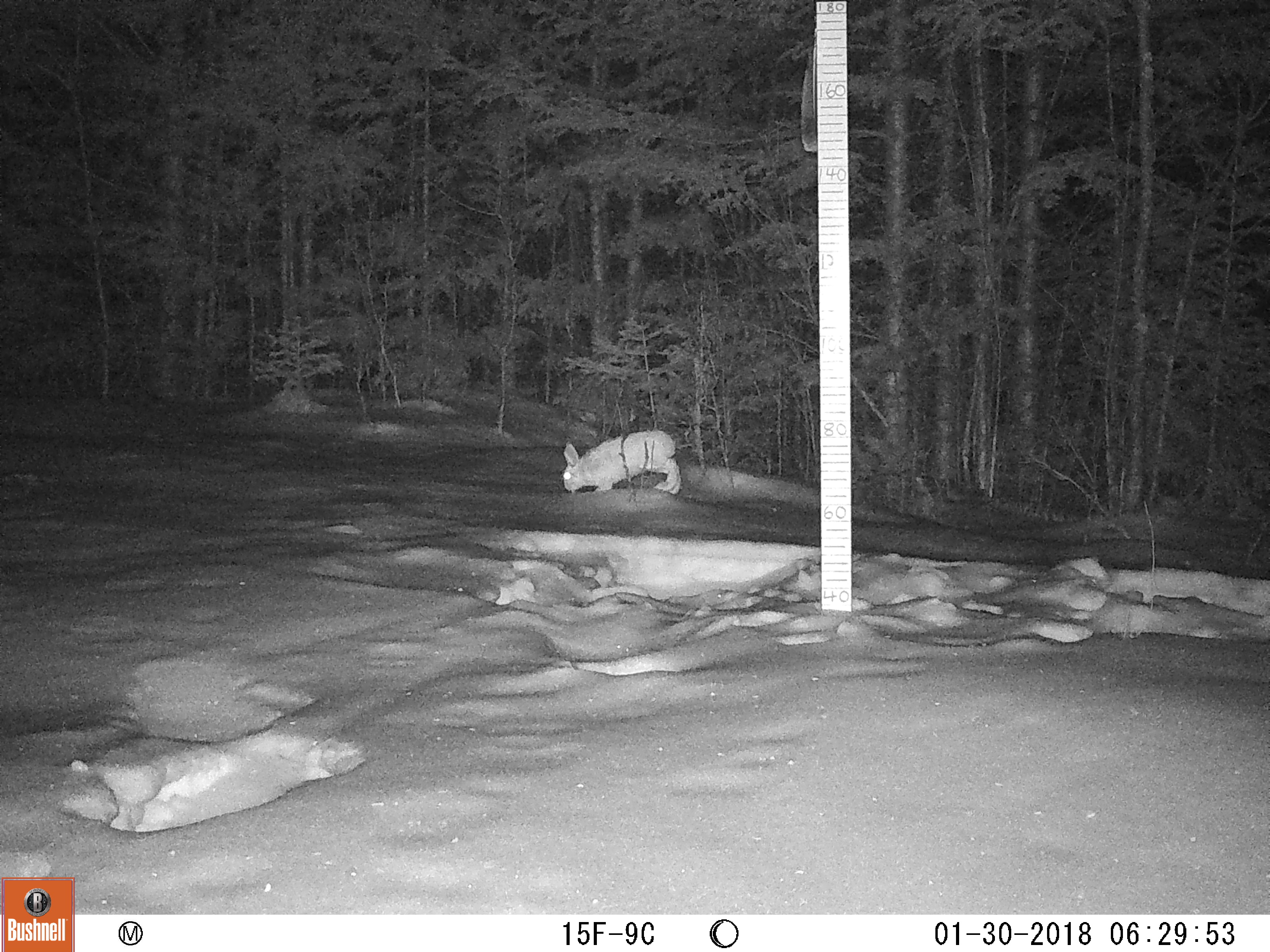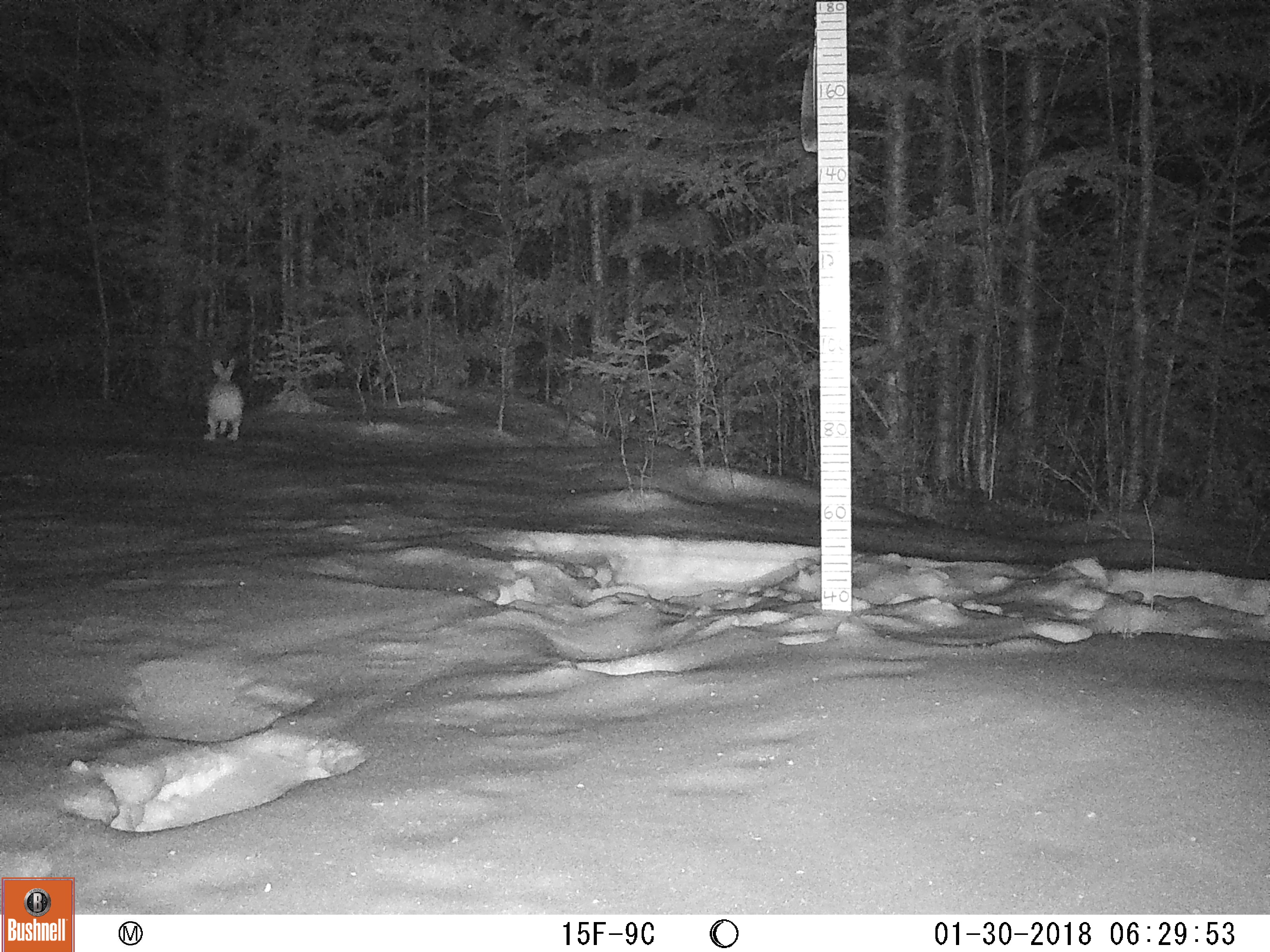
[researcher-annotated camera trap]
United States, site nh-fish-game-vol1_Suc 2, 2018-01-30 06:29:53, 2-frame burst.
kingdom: Animalia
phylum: Chordata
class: Mammalia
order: Lagomorpha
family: Leporidae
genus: Lepus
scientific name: Lepus americanus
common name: snowshoe hare